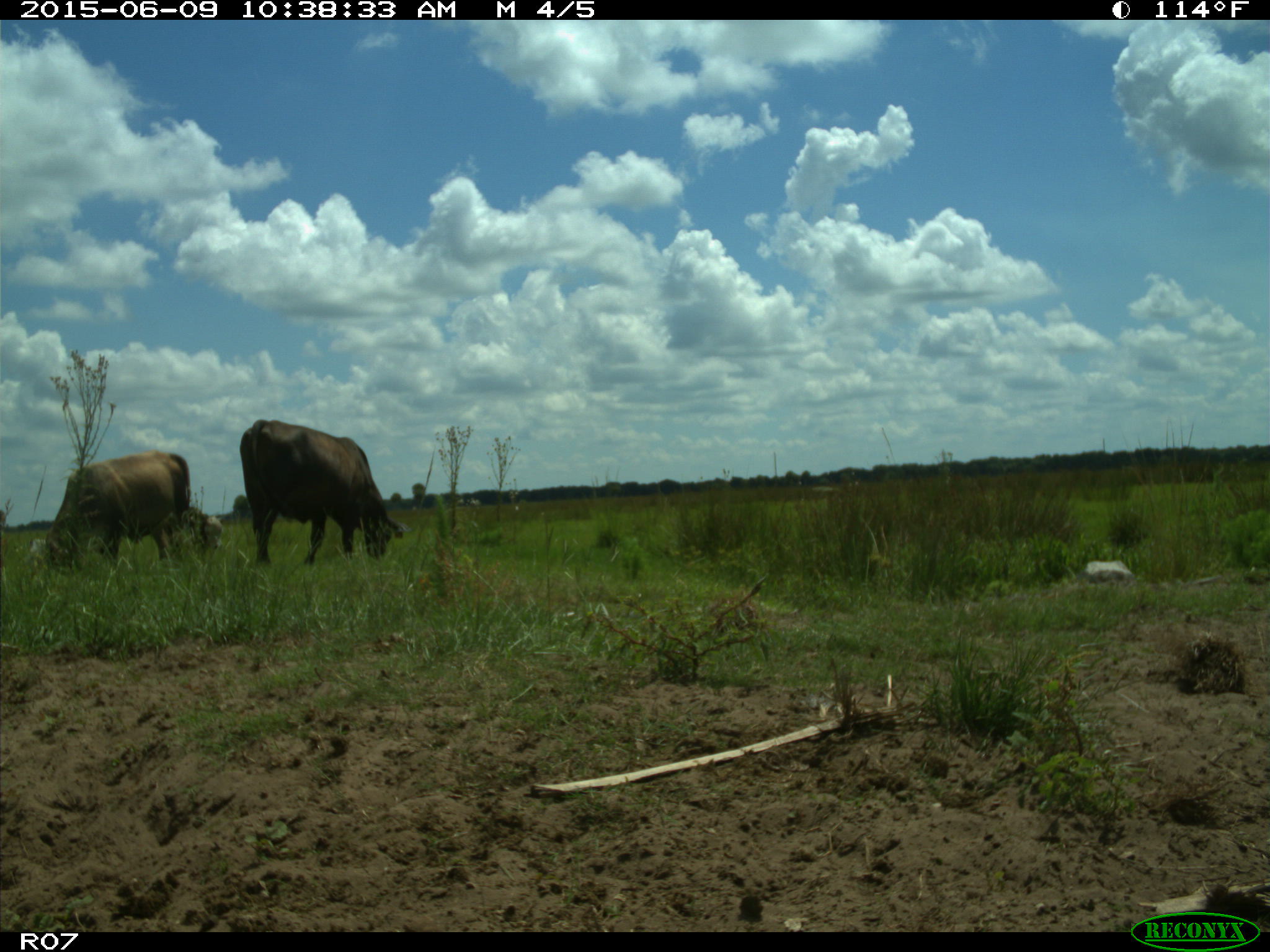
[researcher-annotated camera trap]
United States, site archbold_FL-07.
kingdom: Animalia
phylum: Chordata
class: Mammalia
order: Artiodactyla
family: Bovidae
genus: Bos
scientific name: Bos taurus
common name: domestic cow